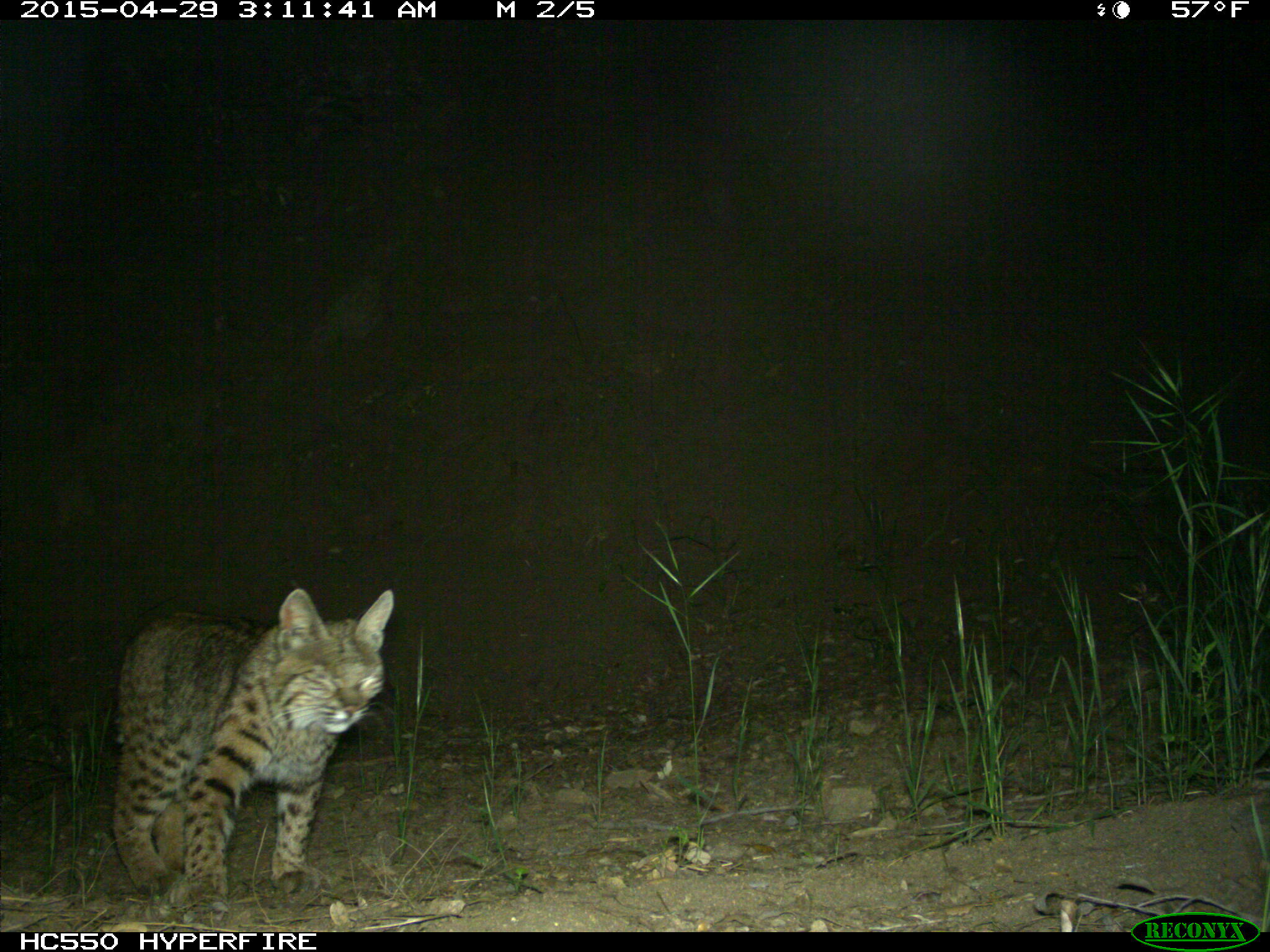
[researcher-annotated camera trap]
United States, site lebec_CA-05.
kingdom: Animalia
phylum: Chordata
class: Mammalia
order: Carnivora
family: Felidae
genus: Lynx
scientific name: Lynx rufus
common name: bobcat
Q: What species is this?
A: Lynx rufus (bobcat).